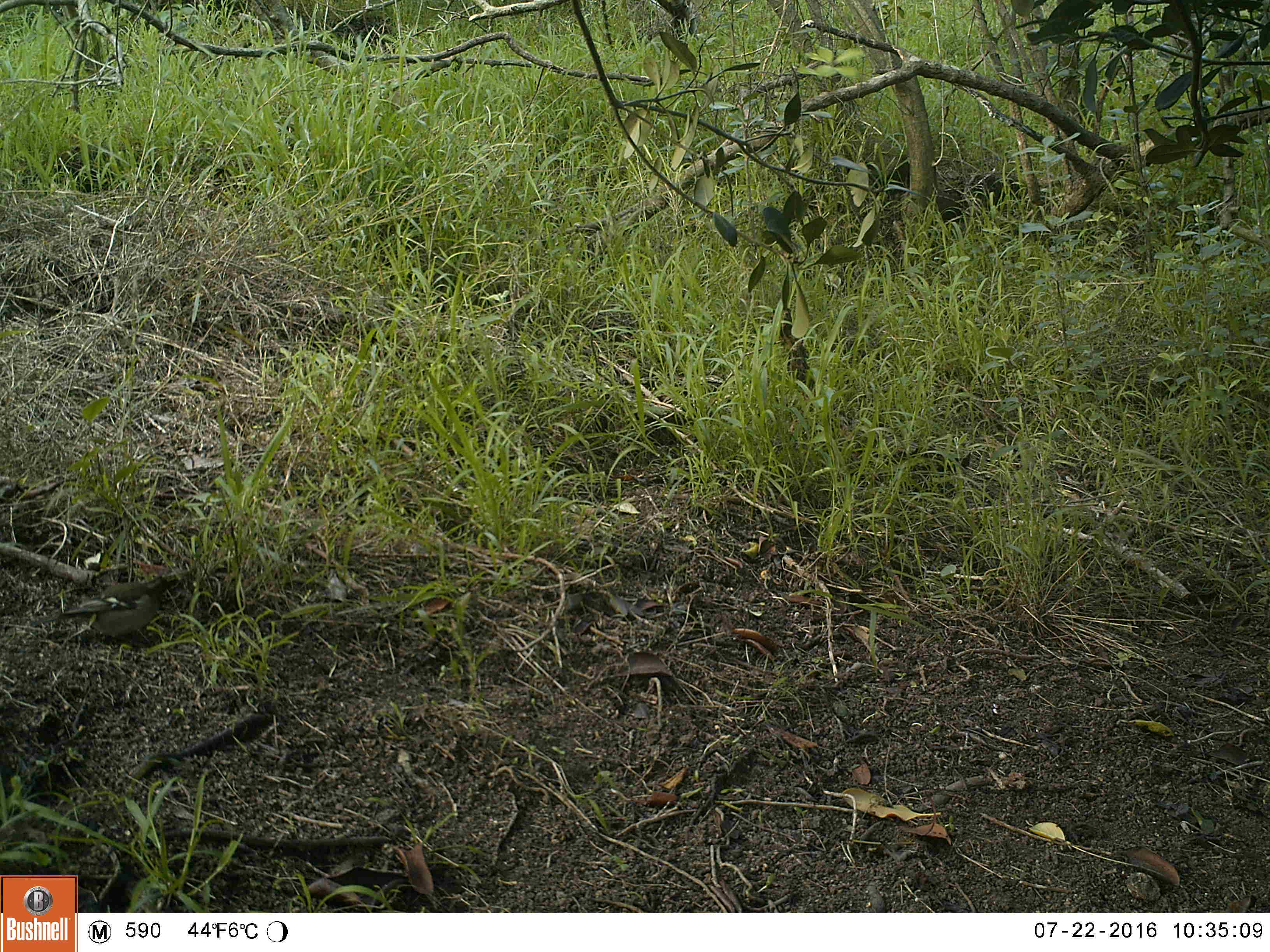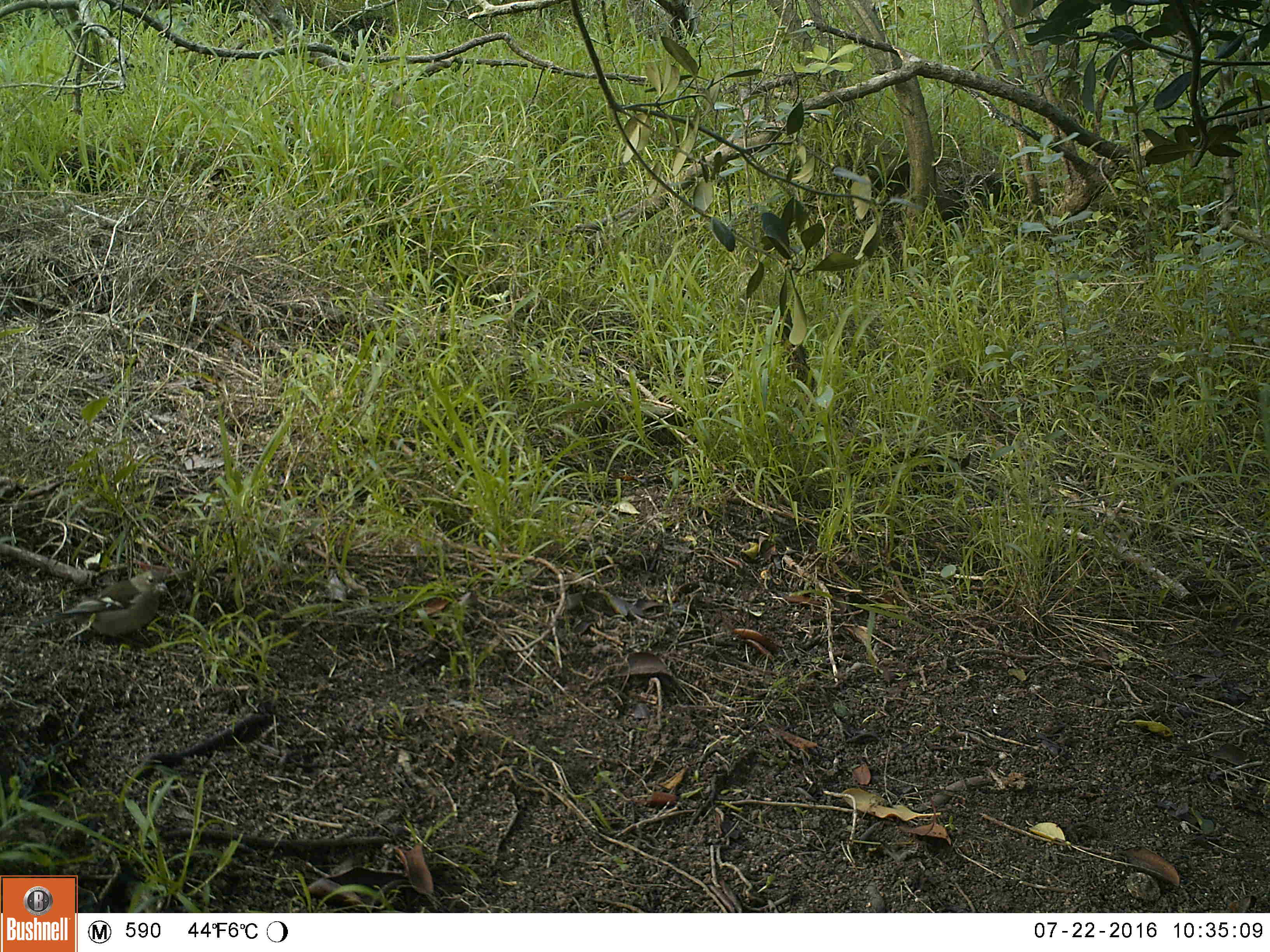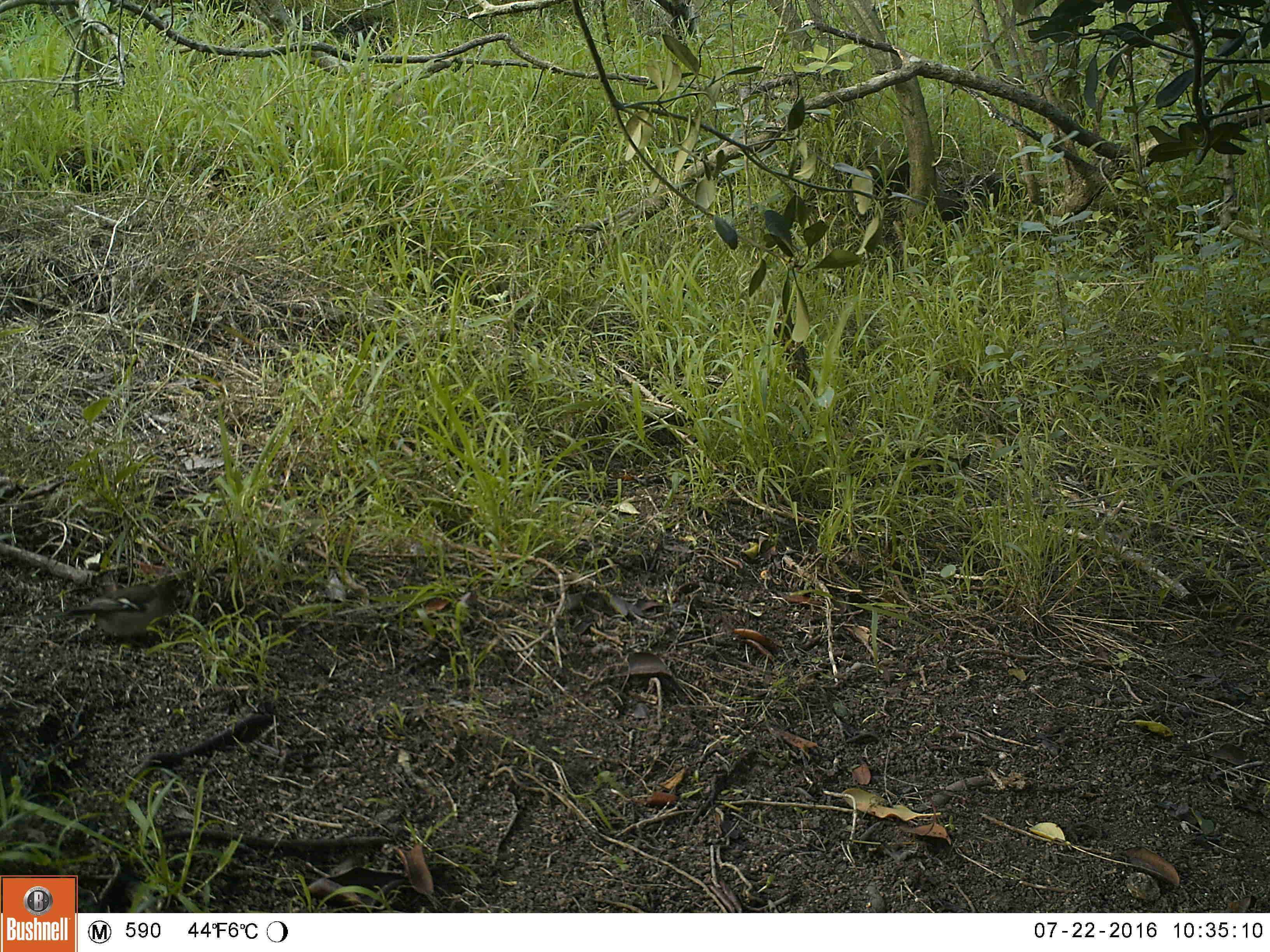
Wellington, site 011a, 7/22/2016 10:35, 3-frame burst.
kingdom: Animalia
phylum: Chordata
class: Aves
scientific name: Aves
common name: bird